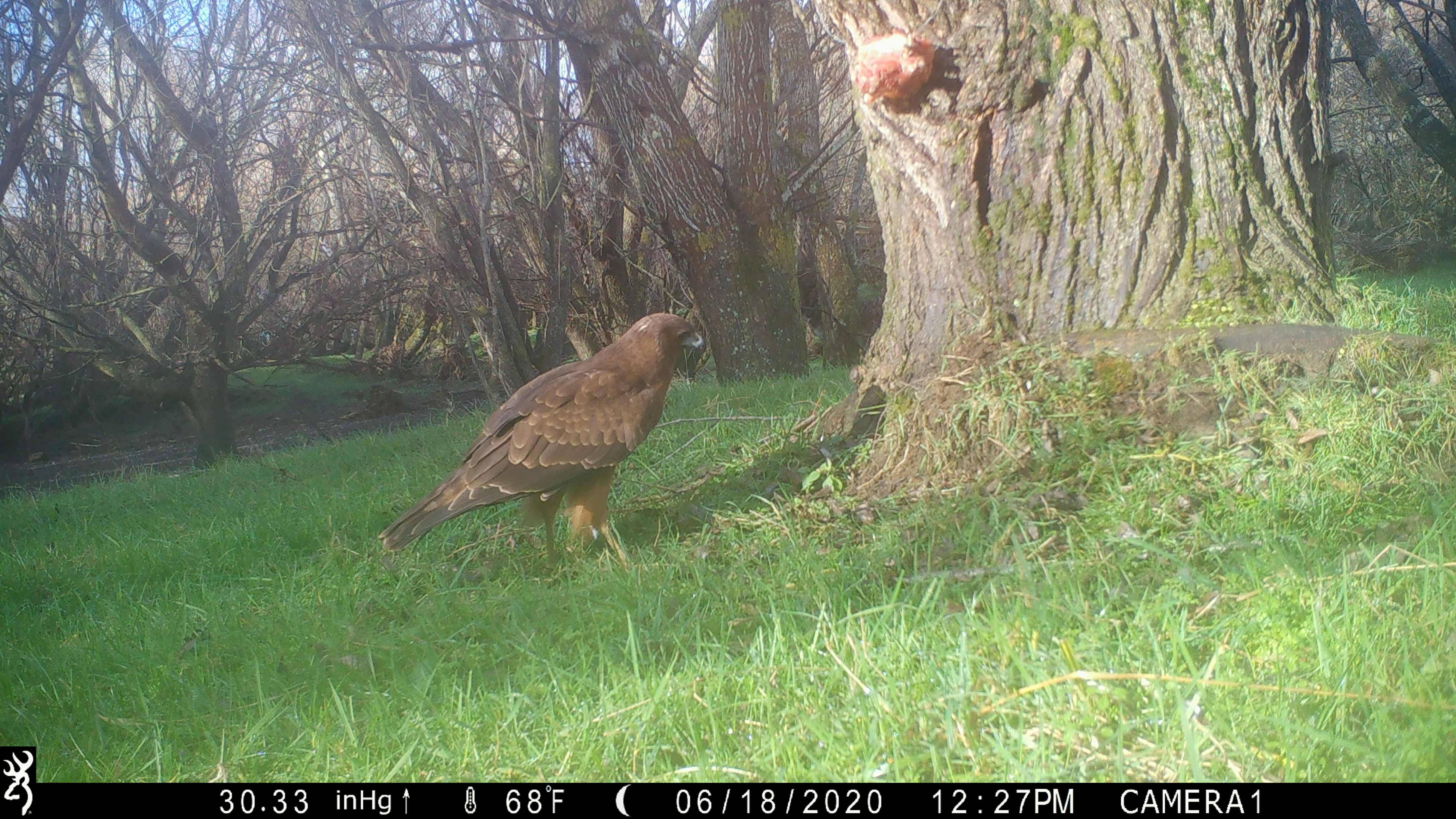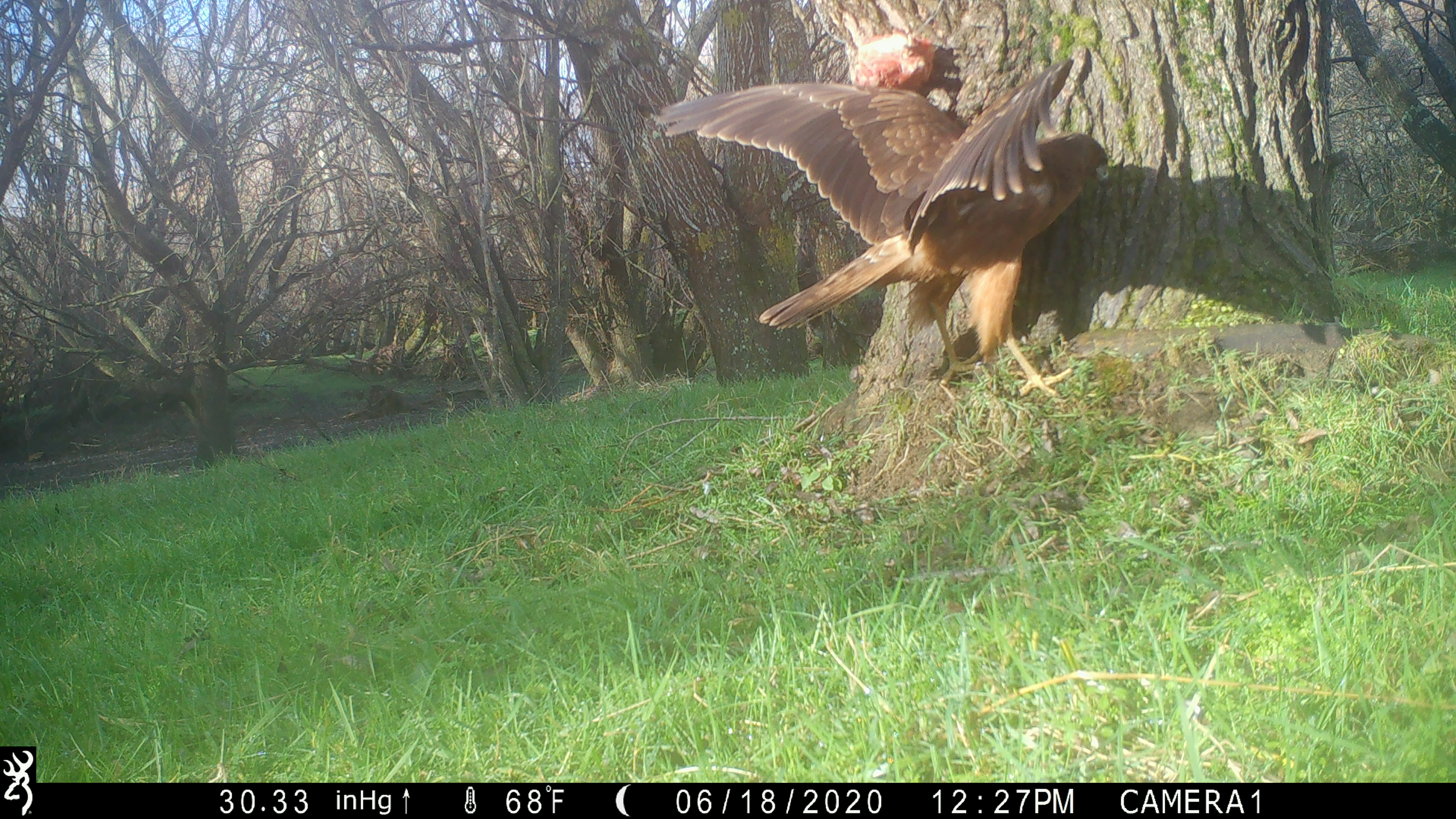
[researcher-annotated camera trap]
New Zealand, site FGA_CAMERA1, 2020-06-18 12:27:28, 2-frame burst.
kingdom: Animalia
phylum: Chordata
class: Aves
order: Accipitriformes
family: Accipitridae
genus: Circus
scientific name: Circus approximans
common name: swamp harrier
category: harrier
Harrier (swamp harrier) (Circus approximans).